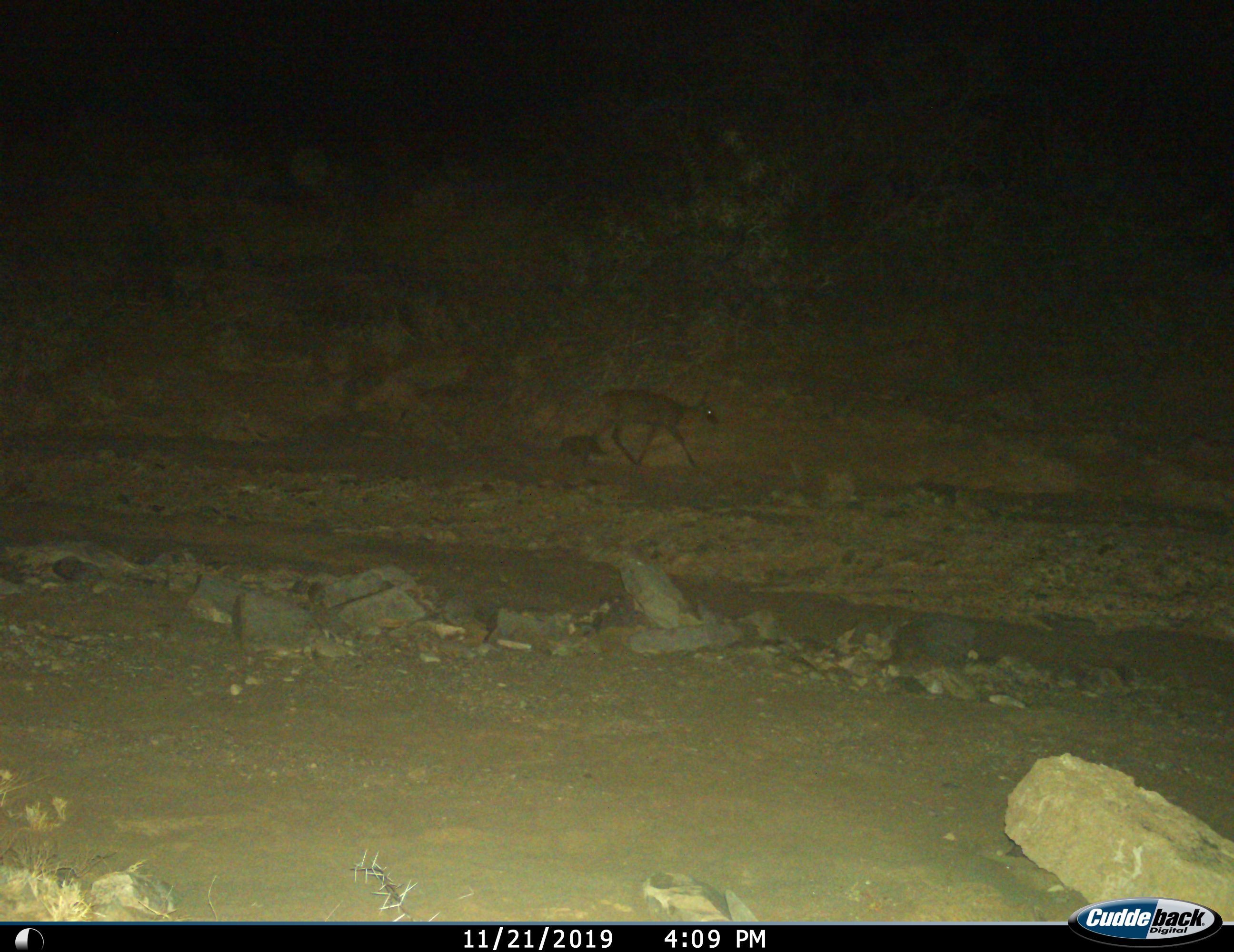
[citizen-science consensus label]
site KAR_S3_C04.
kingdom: Animalia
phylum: Chordata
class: Mammalia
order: Artiodactyla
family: Bovidae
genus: Sylvicapra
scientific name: Sylvicapra grimmia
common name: common duiker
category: duikercommongrey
Duikercommongrey (common duiker) (Sylvicapra grimmia), count 1. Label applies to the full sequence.